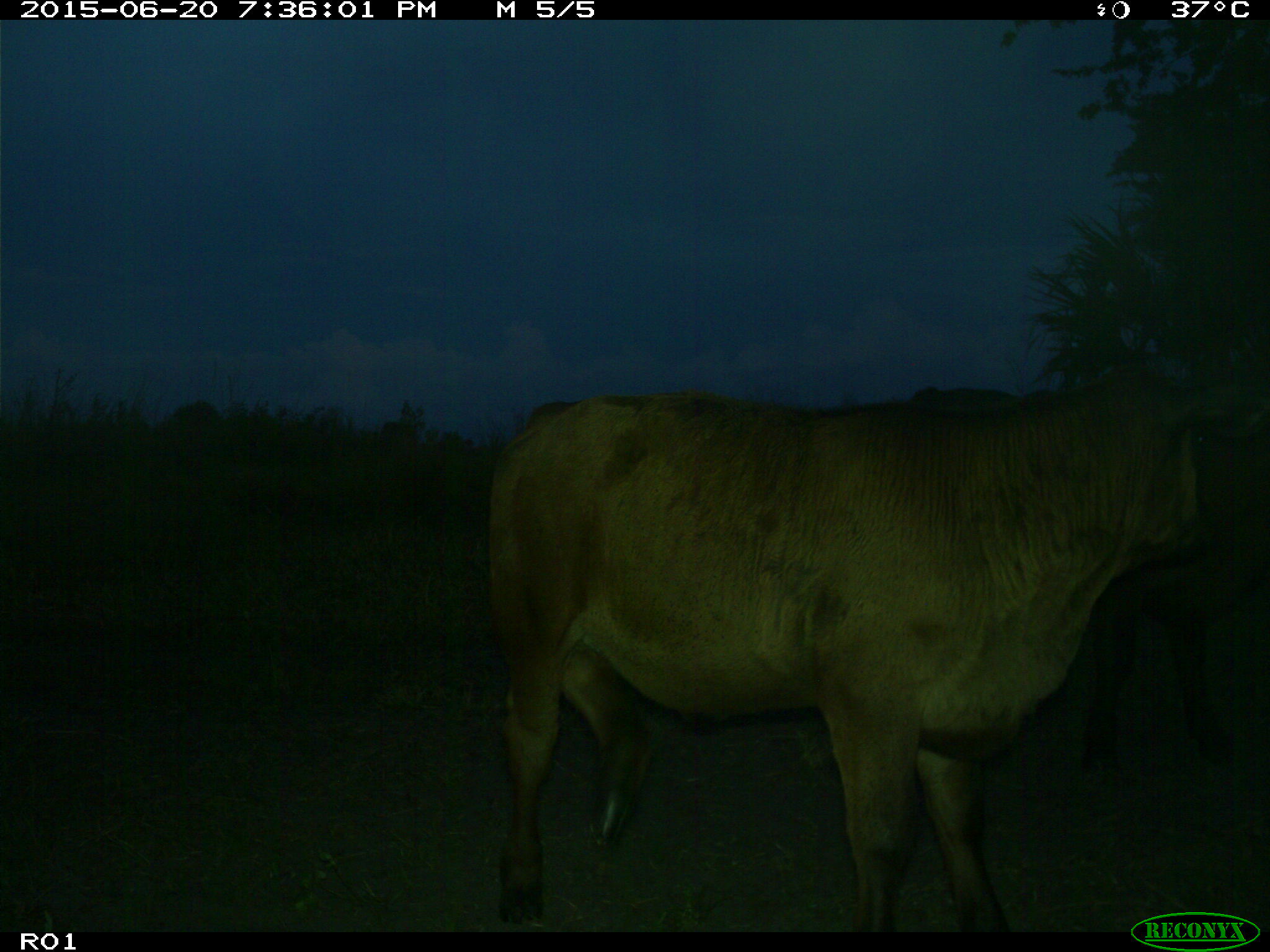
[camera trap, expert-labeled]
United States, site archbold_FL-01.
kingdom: Animalia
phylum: Chordata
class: Mammalia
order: Artiodactyla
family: Bovidae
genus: Bos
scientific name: Bos taurus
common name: domestic cow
Bos taurus (domestic cow).